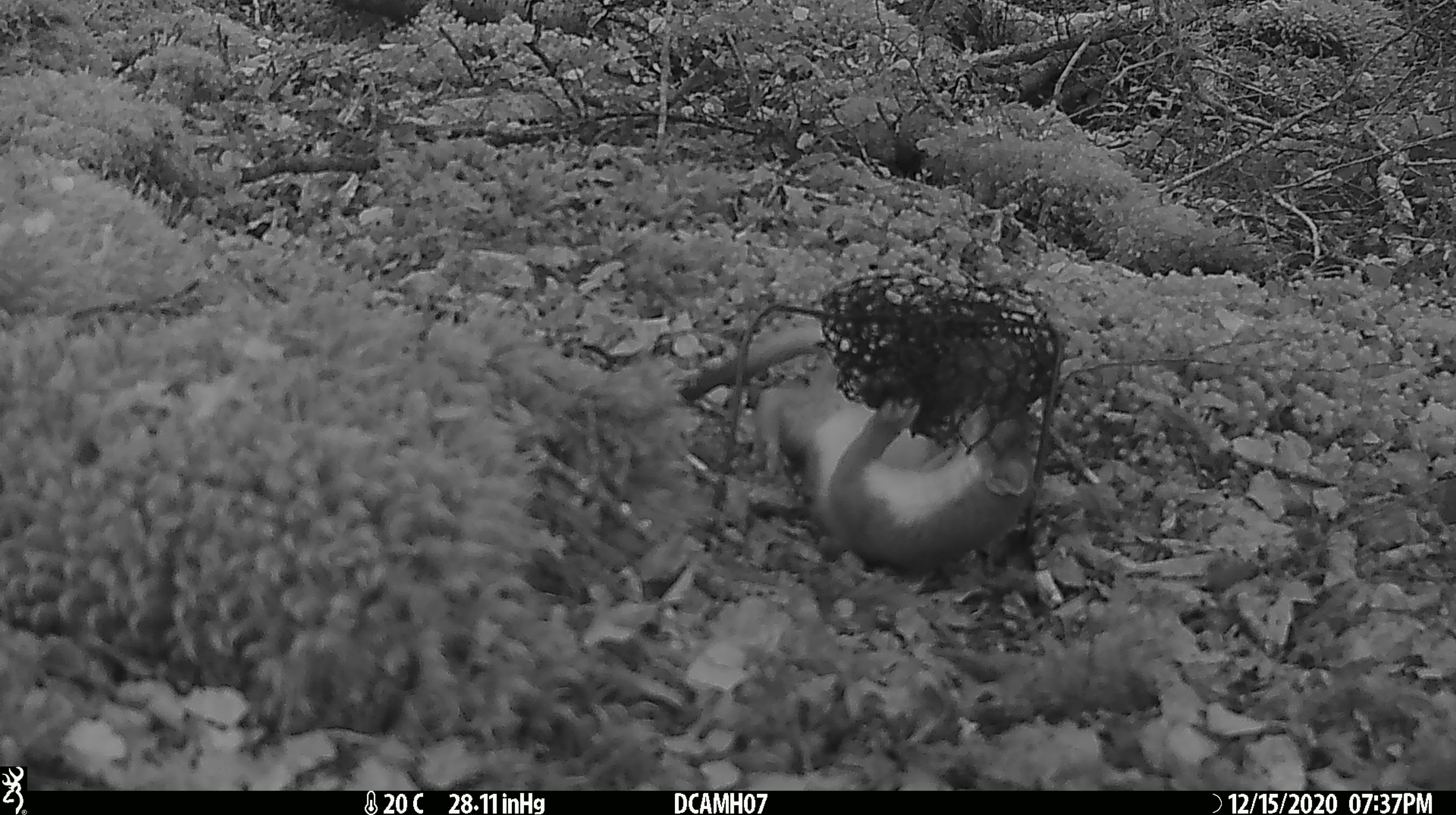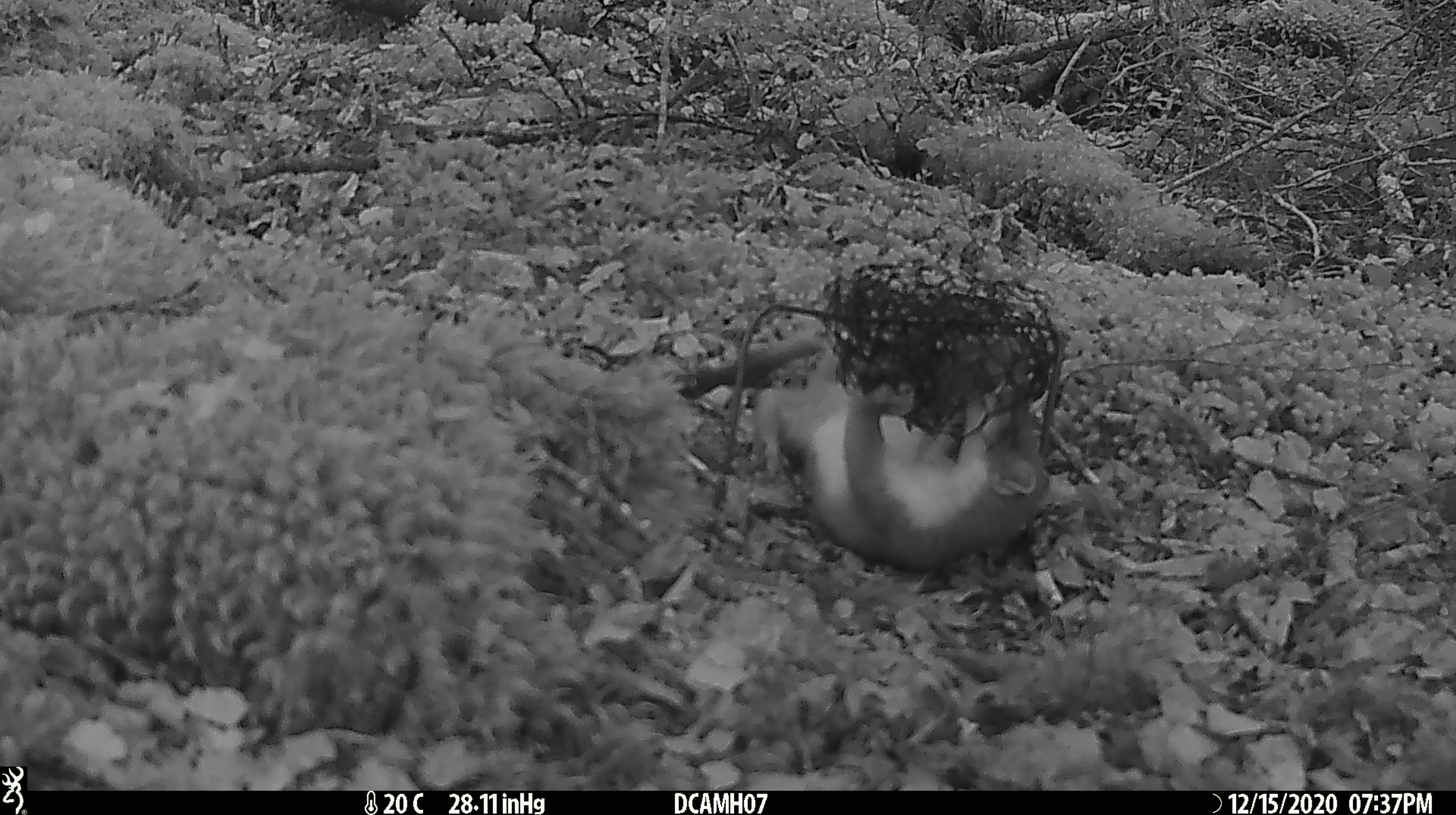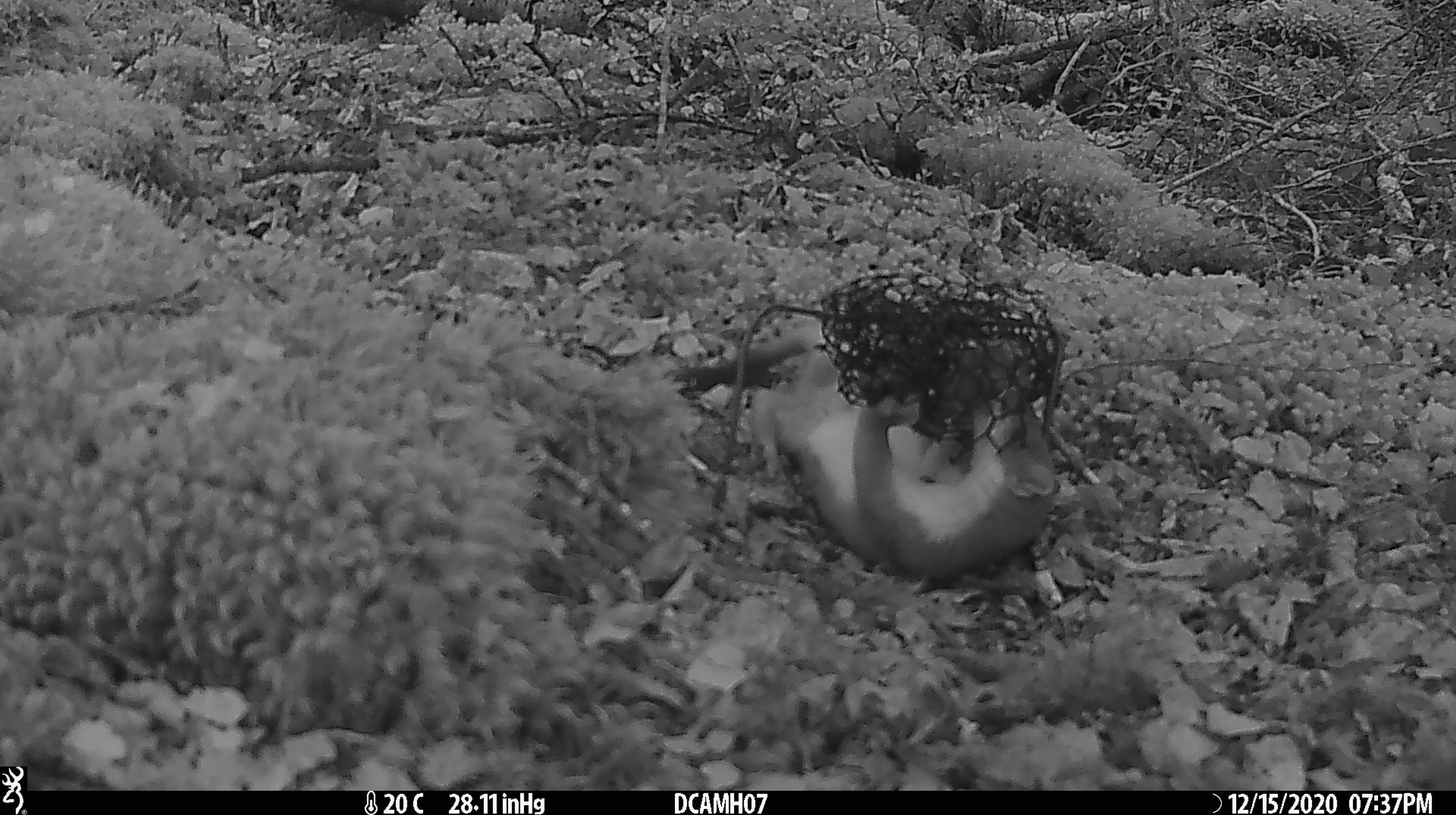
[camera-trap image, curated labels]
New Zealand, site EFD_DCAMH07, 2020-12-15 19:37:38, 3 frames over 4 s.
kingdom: Animalia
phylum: Chordata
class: Mammalia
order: Carnivora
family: Mustelidae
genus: Mustela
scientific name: Mustela erminea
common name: stoat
Stoat (Mustela erminea).